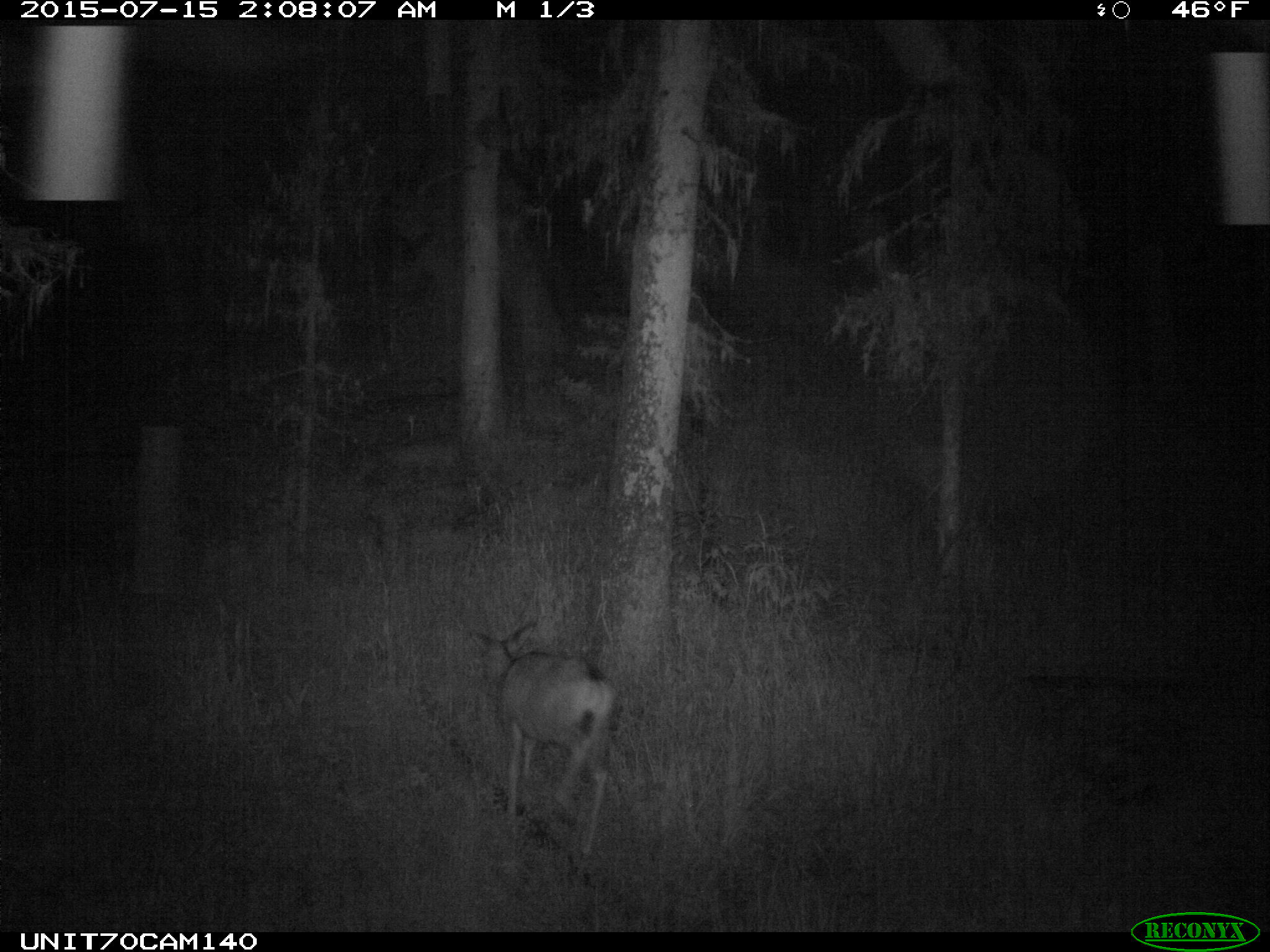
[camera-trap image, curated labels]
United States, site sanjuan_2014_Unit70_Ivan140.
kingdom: Animalia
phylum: Chordata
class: Mammalia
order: Artiodactyla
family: Cervidae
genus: Odocoileus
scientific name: Odocoileus hemionus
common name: mule deer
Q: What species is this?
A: Odocoileus hemionus (mule deer).